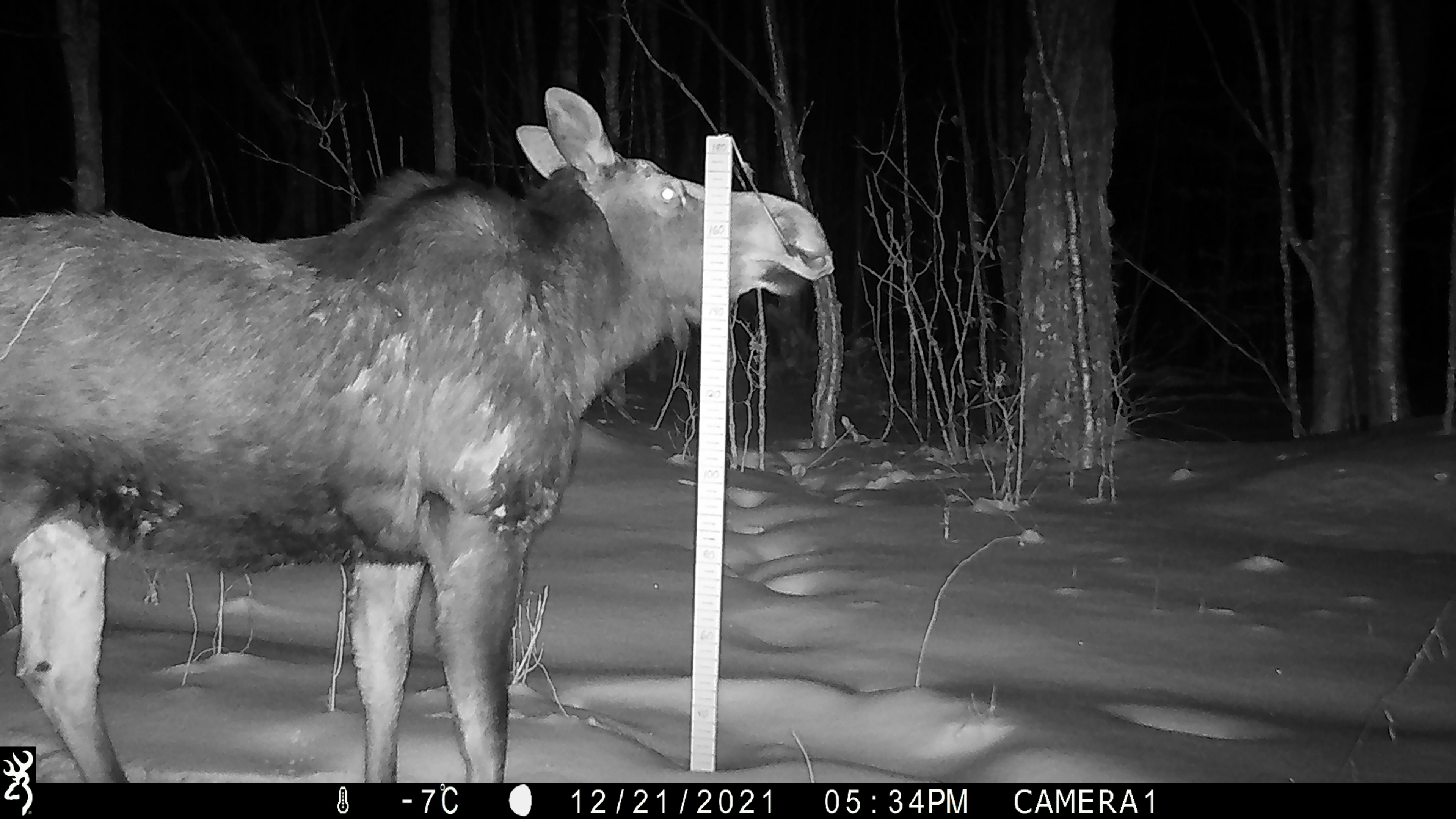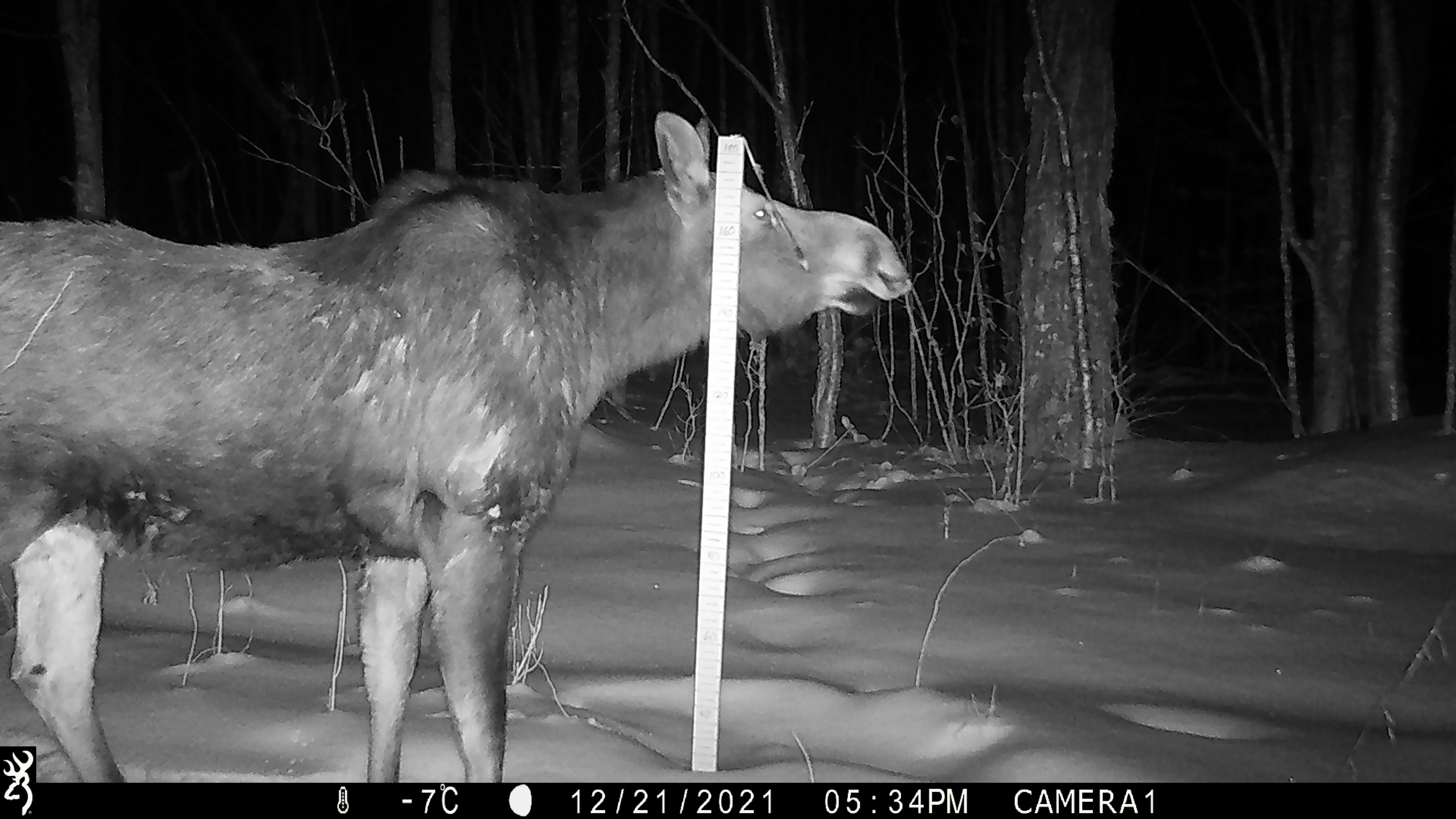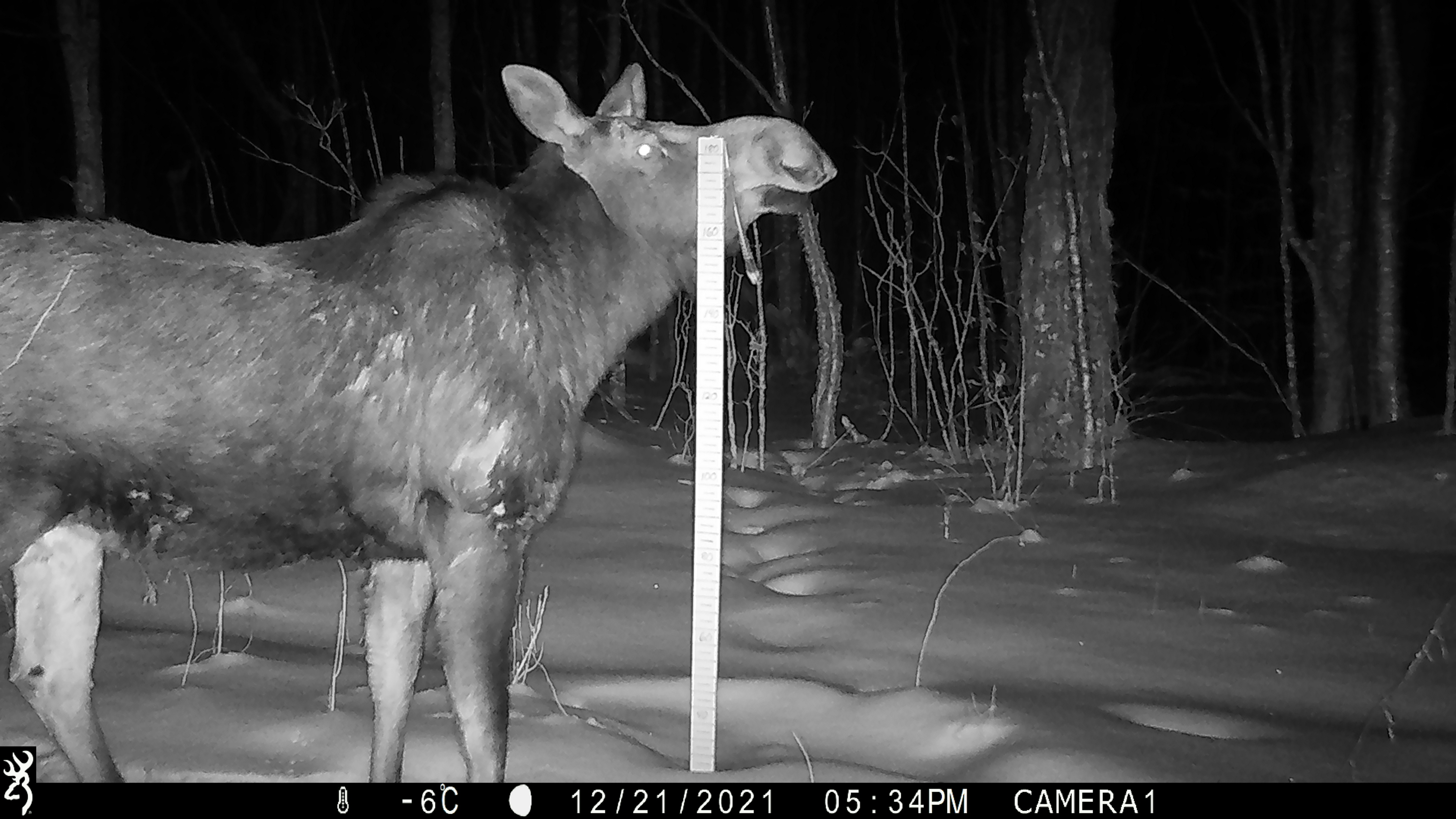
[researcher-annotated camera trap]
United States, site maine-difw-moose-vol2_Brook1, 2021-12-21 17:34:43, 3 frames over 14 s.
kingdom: Animalia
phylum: Chordata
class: Mammalia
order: Artiodactyla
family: Cervidae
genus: Alces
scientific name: Alces alces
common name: moose